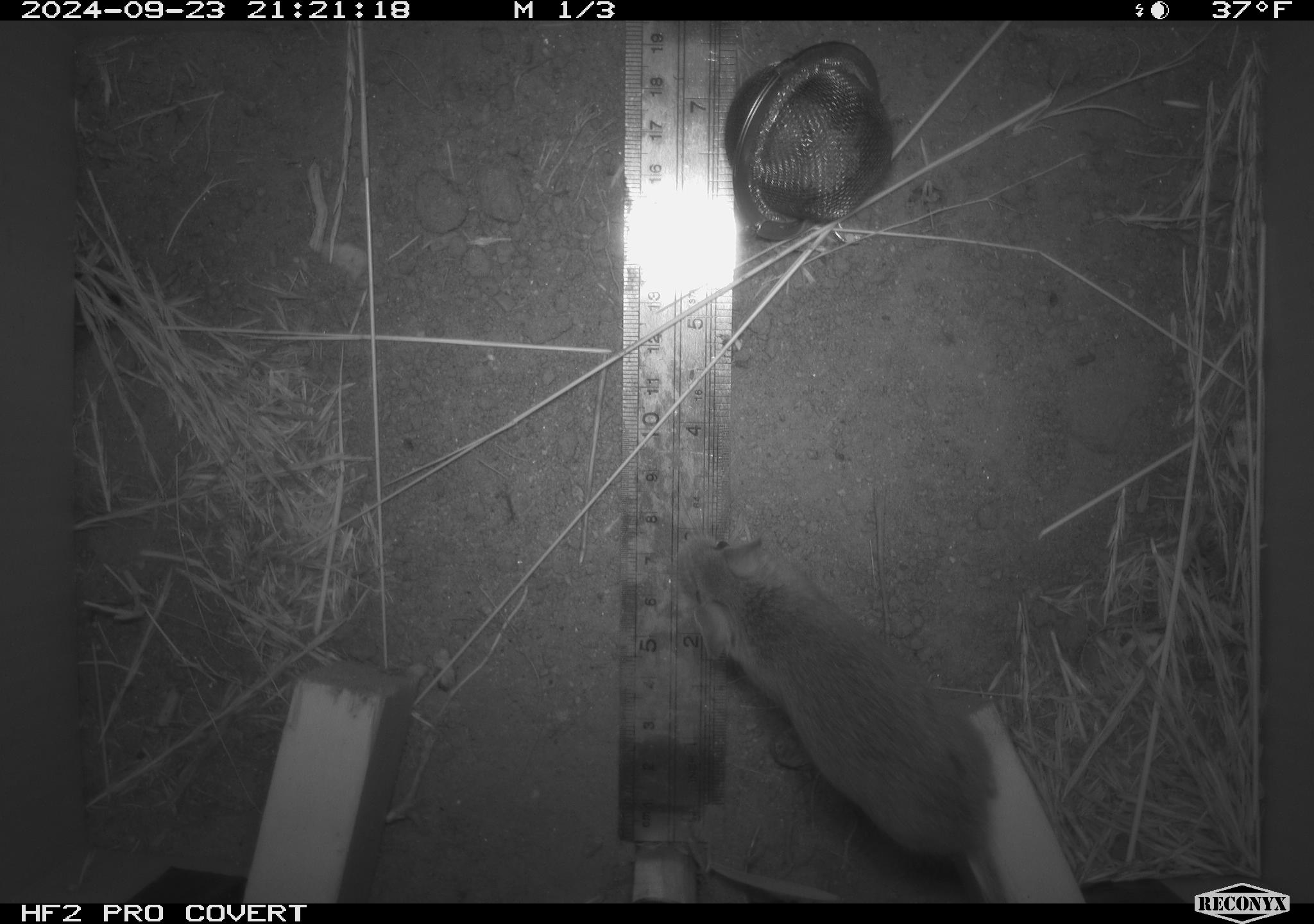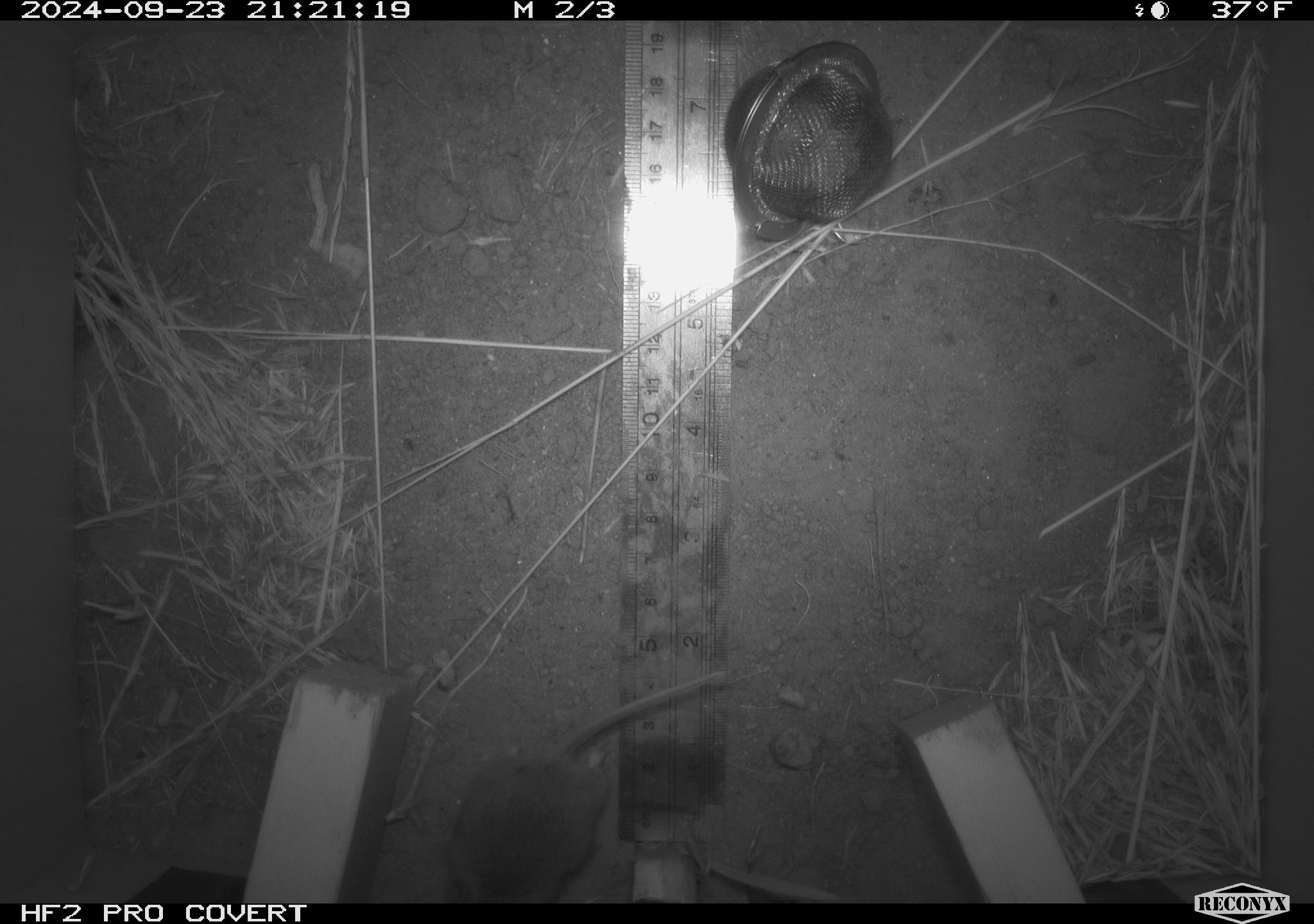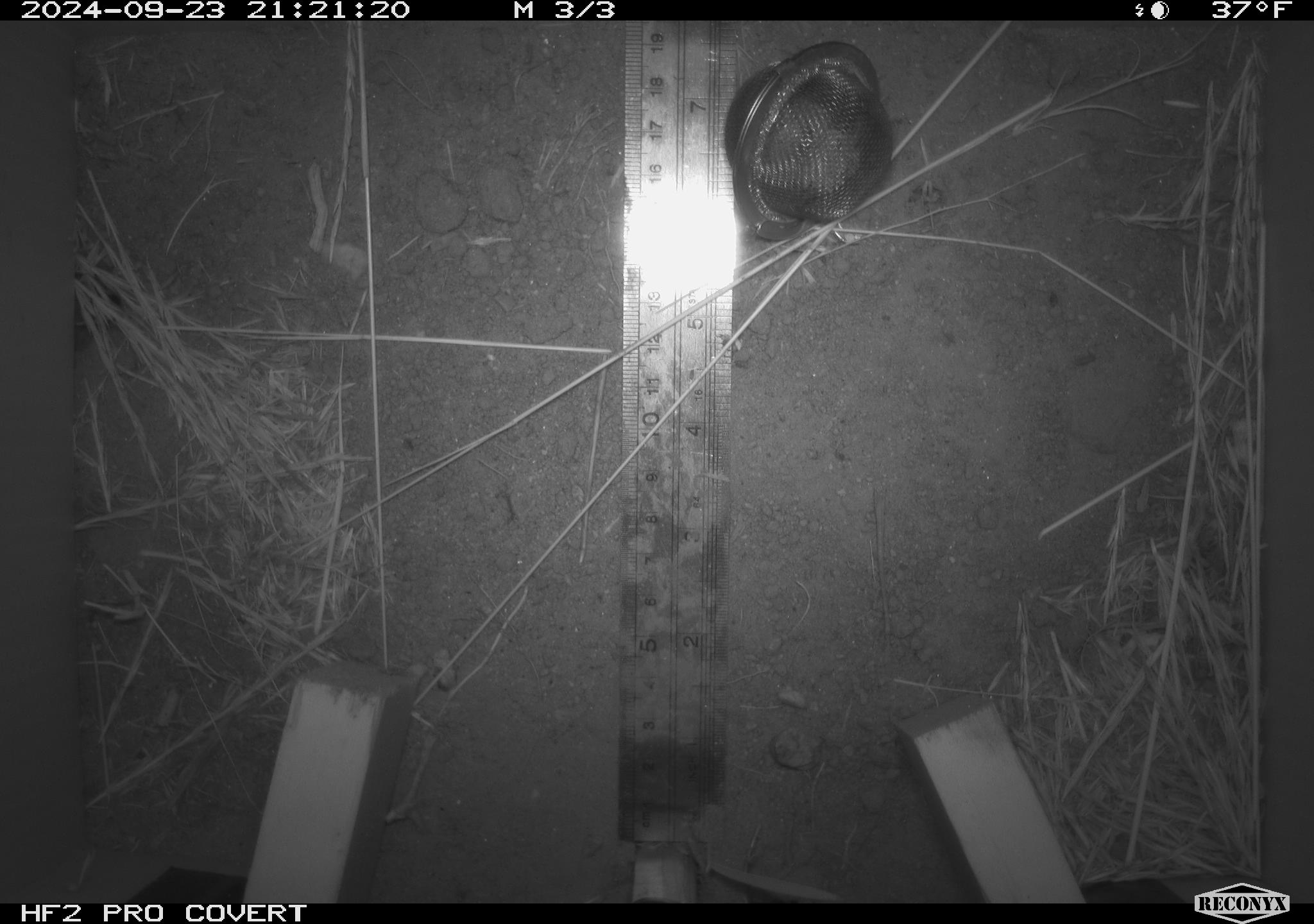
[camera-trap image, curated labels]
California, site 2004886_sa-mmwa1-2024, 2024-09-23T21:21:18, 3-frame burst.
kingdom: Animalia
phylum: Chordata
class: Mammalia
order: Rodentia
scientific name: Rodentia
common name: mouse species